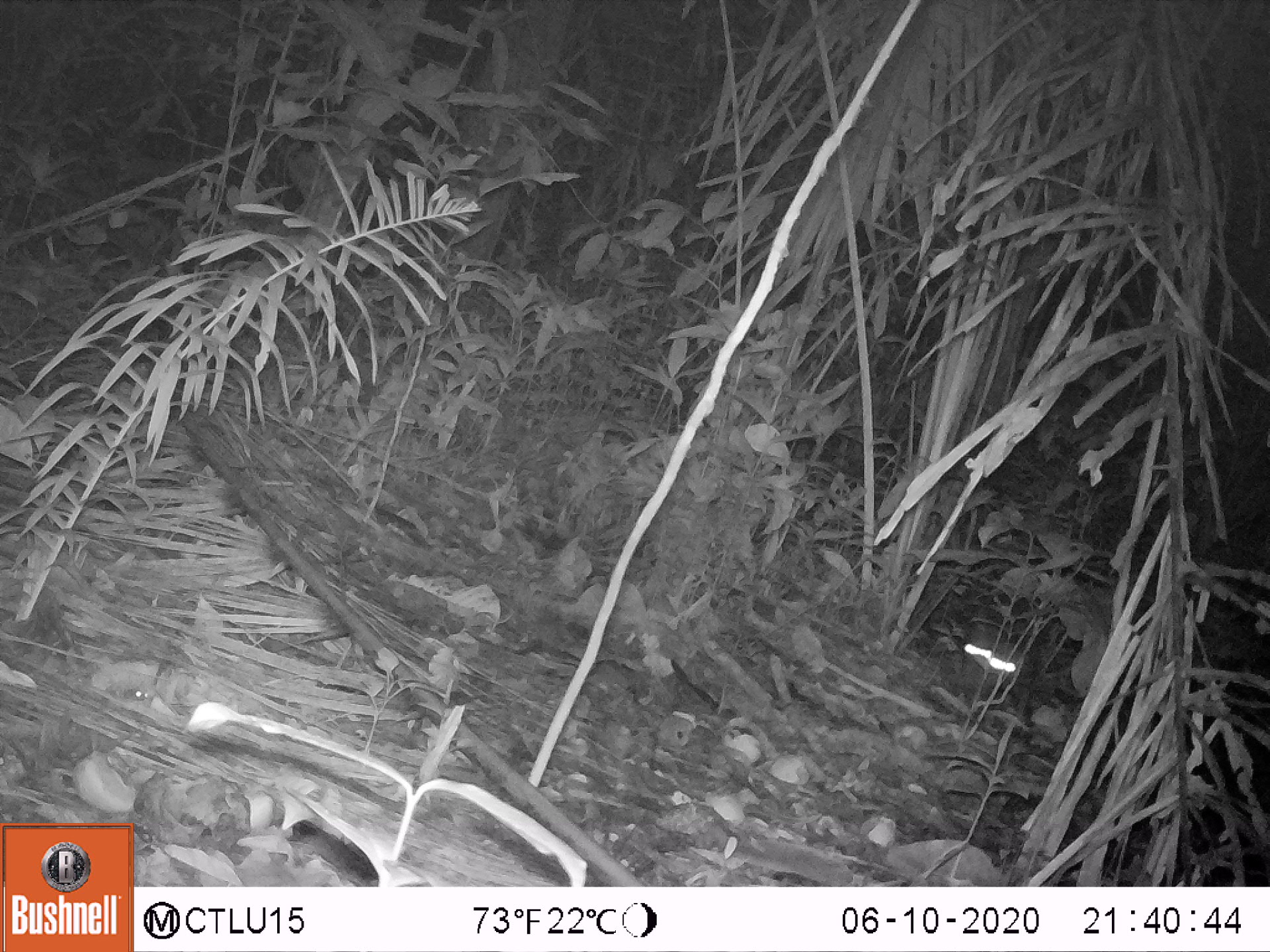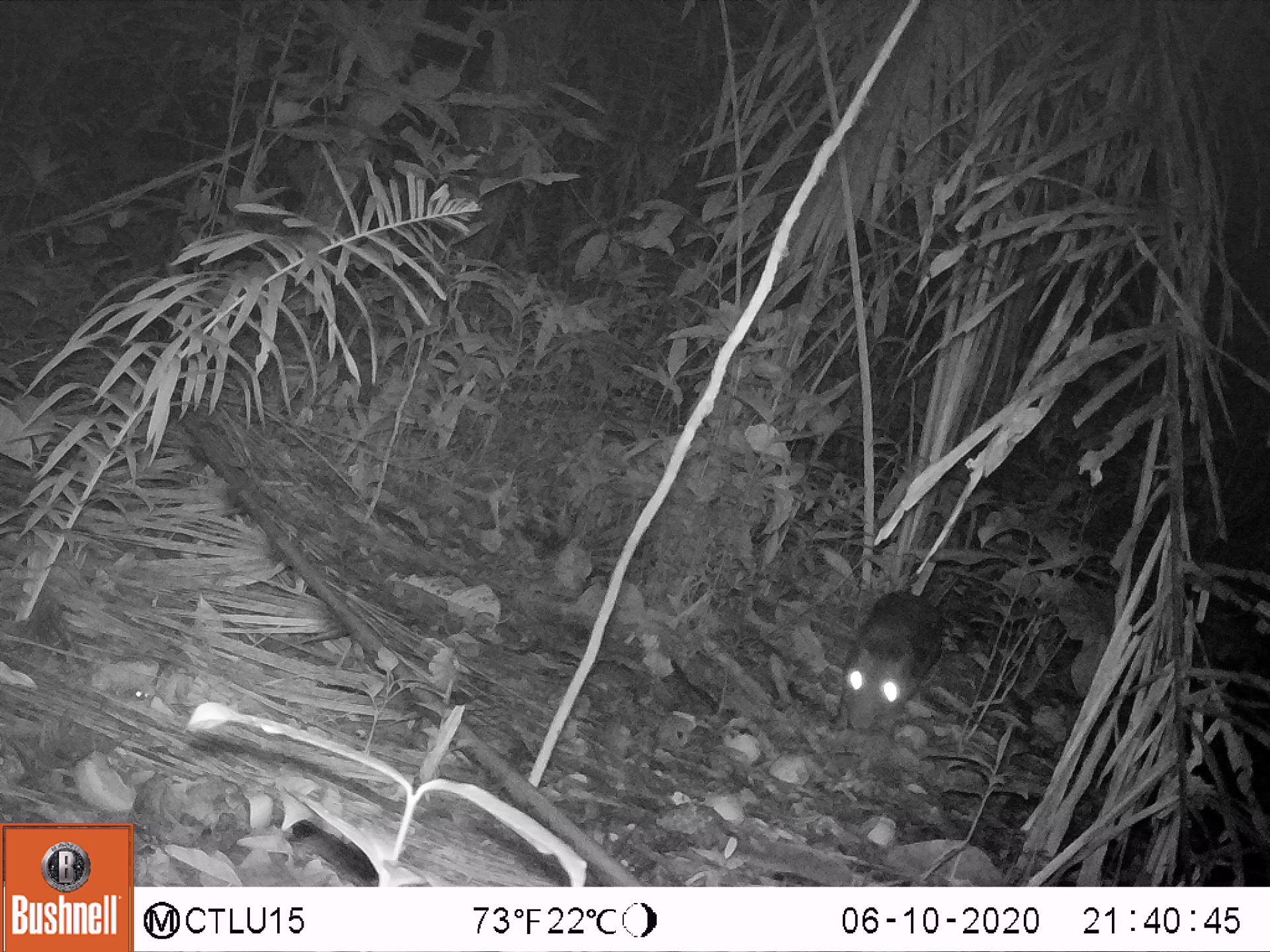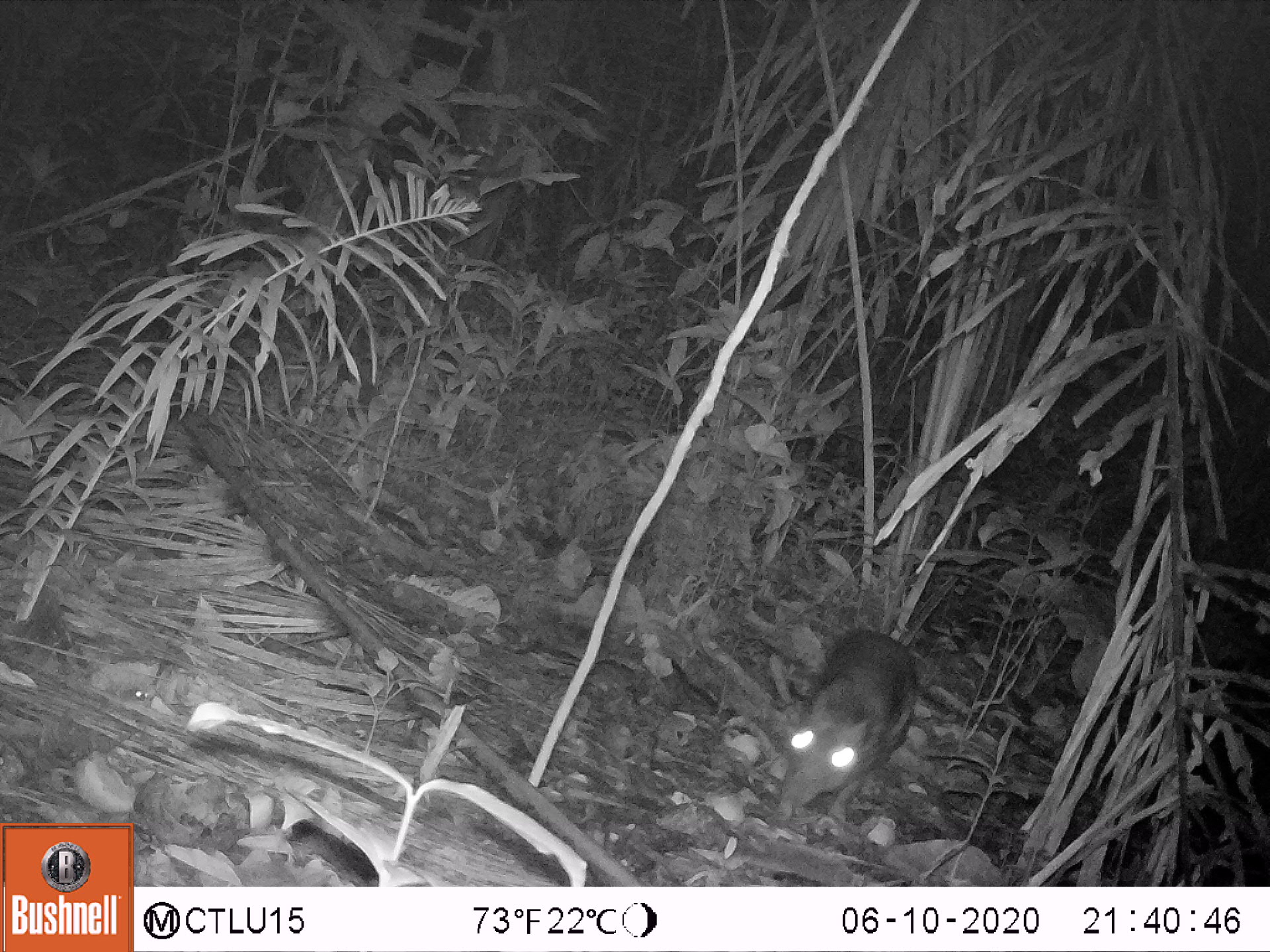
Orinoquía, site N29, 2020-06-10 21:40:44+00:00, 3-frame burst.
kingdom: Animalia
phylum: Chordata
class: Mammalia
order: Rodentia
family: Cuniculidae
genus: Cuniculus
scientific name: Cuniculus paca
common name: spotted paca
Spotted paca (Cuniculus paca).